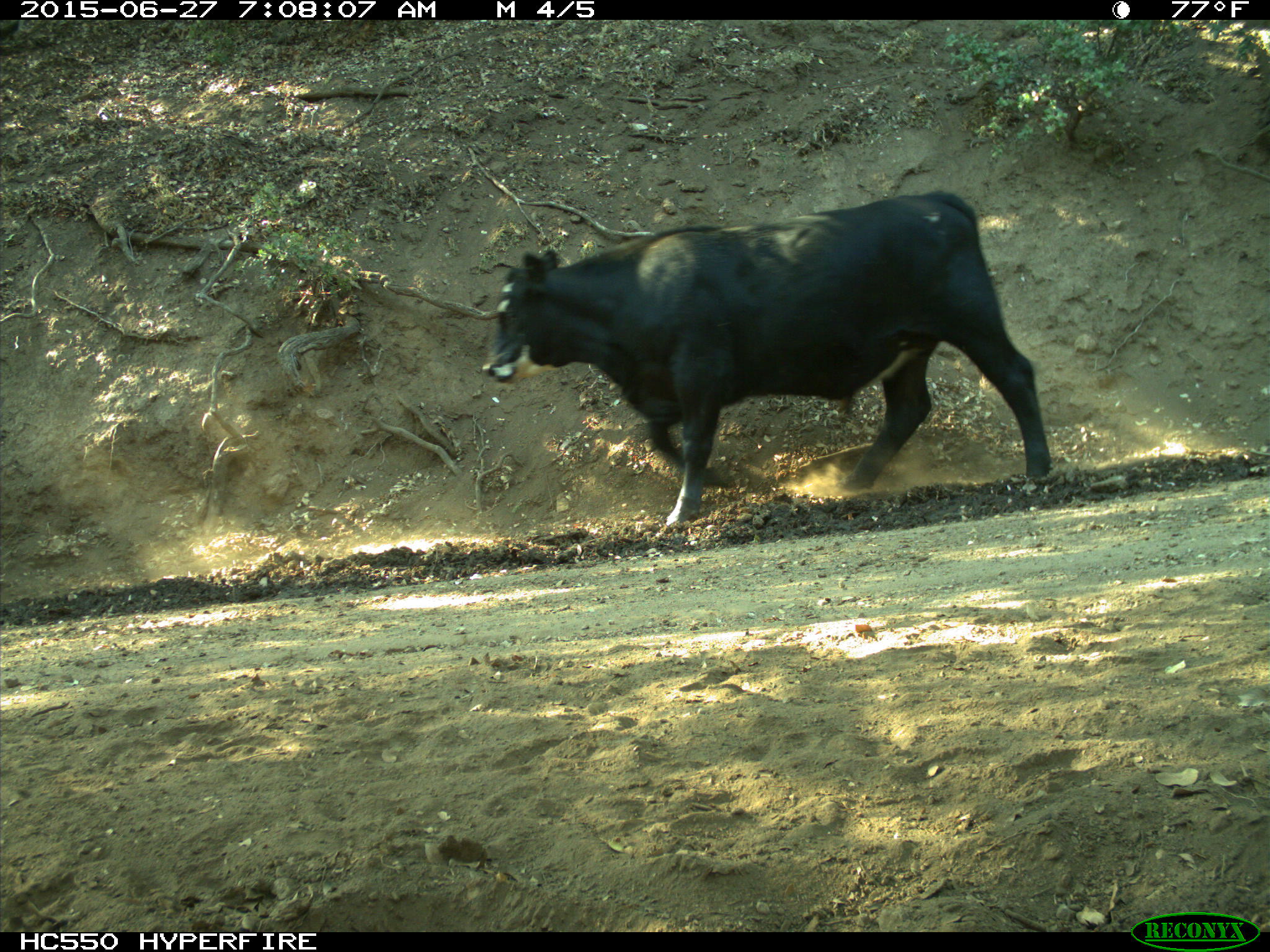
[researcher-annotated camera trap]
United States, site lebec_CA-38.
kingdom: Animalia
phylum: Chordata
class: Mammalia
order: Artiodactyla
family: Bovidae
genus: Bos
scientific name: Bos taurus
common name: domestic cow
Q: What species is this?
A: Bos taurus (domestic cow).